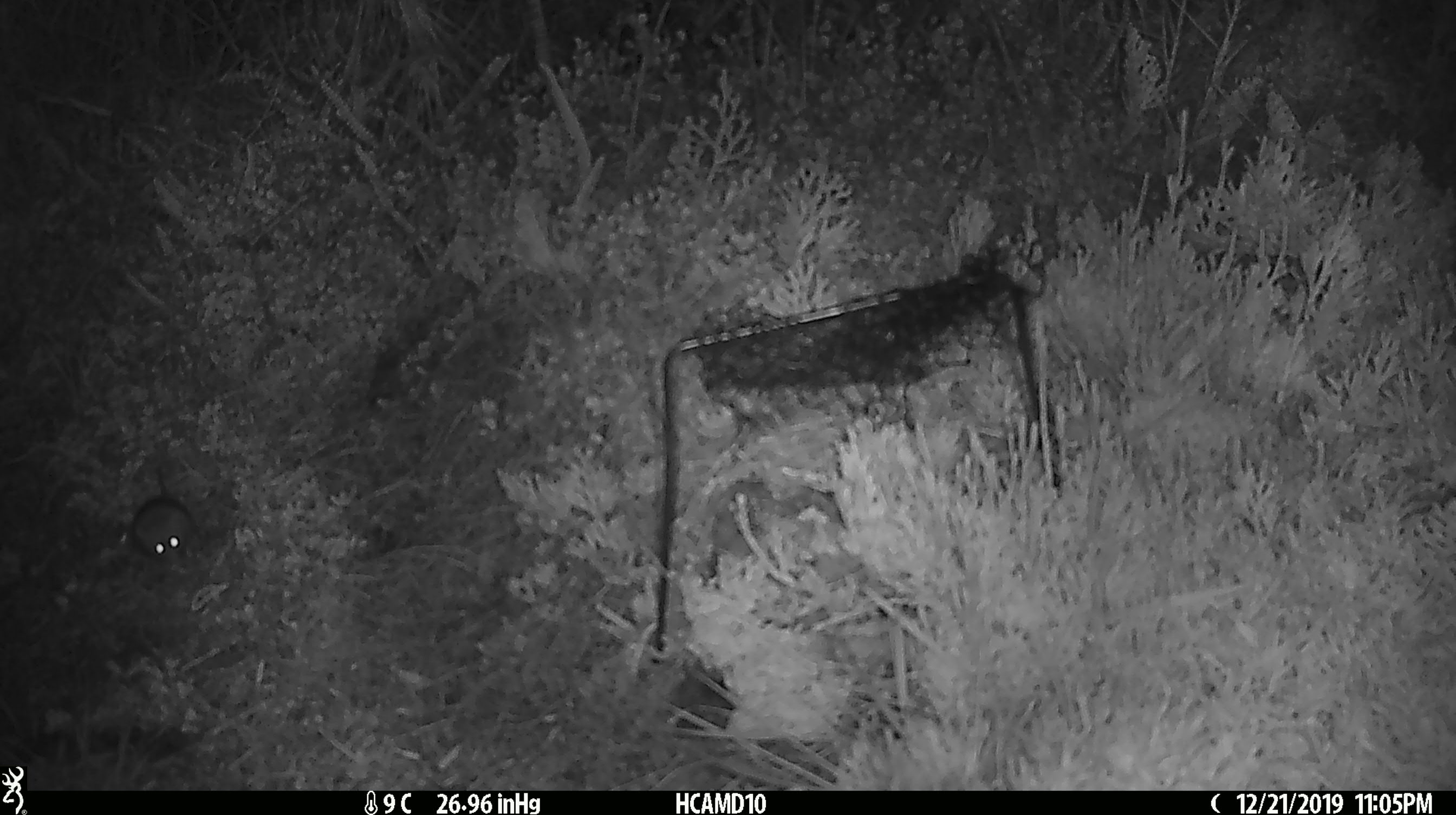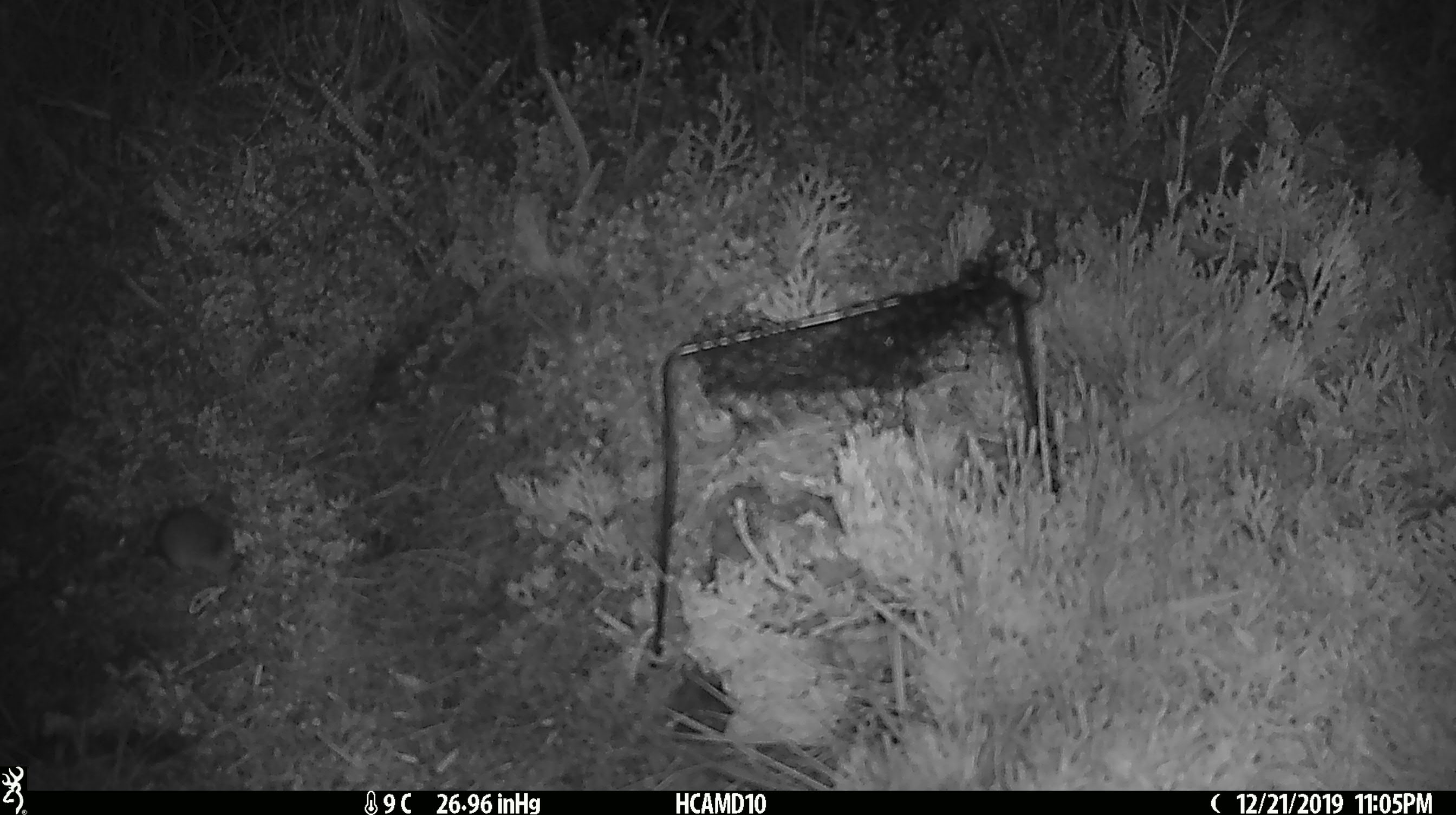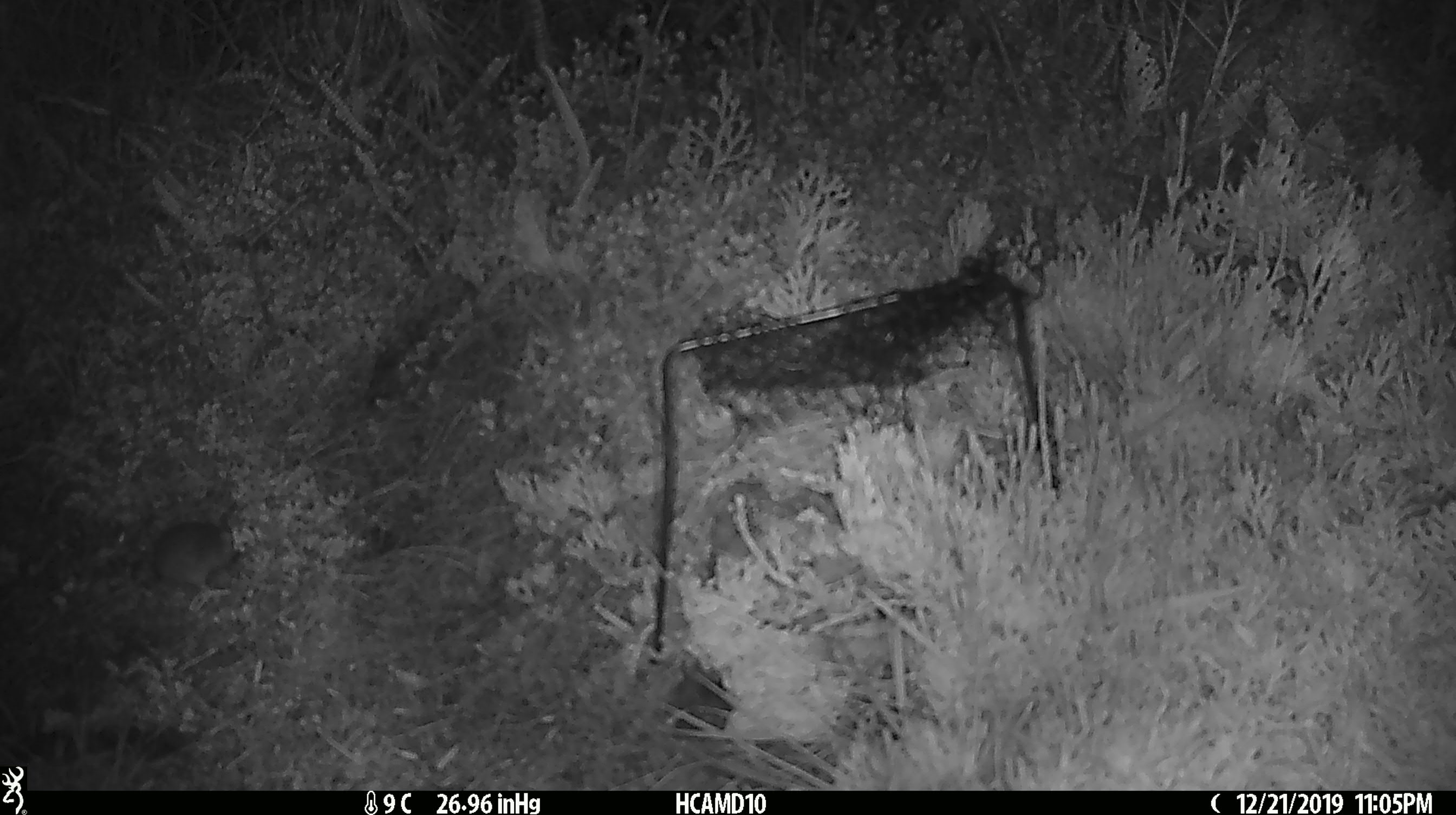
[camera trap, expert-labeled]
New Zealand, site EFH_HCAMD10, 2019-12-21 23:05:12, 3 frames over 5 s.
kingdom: Animalia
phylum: Chordata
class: Mammalia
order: Rodentia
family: Muridae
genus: Mus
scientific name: Mus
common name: mouse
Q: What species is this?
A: Mouse (Mus).